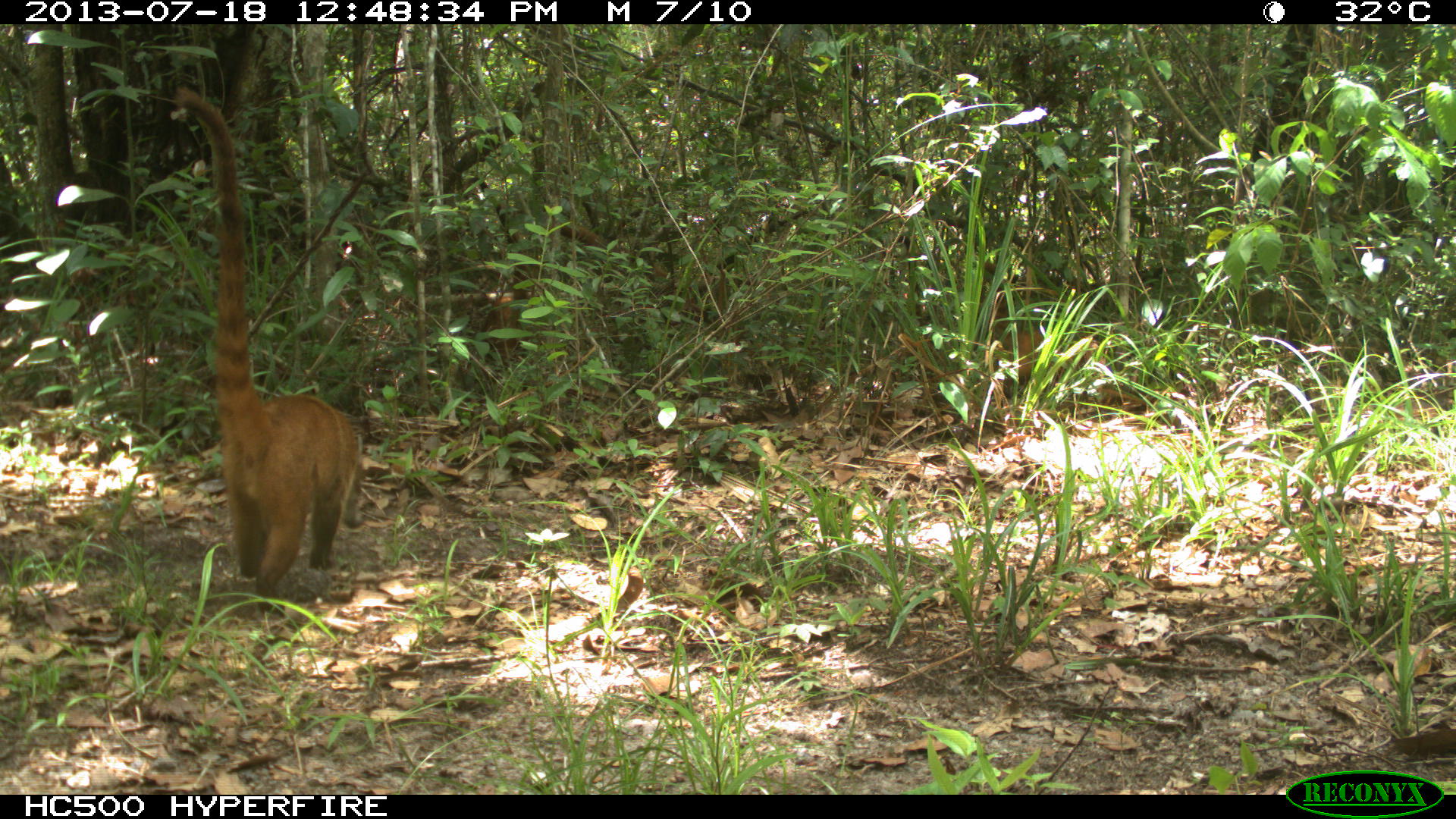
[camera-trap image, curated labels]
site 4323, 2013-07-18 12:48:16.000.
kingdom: Animalia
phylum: Chordata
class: Mammalia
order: Carnivora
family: Procyonidae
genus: Nasua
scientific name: Nasua narica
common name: white-nosed coati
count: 4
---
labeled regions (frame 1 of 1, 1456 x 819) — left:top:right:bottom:
nasua narica: 169:83:362:618